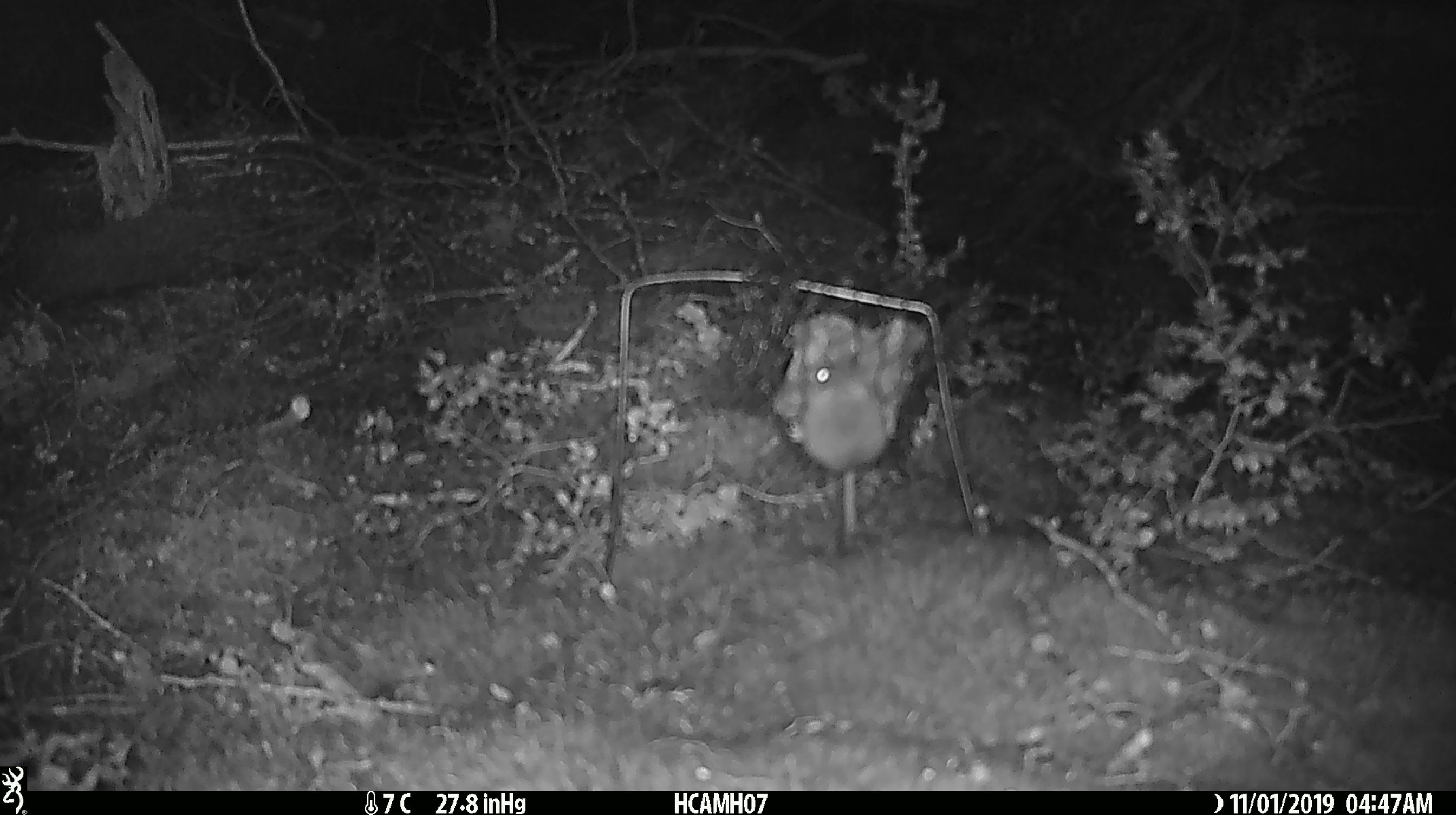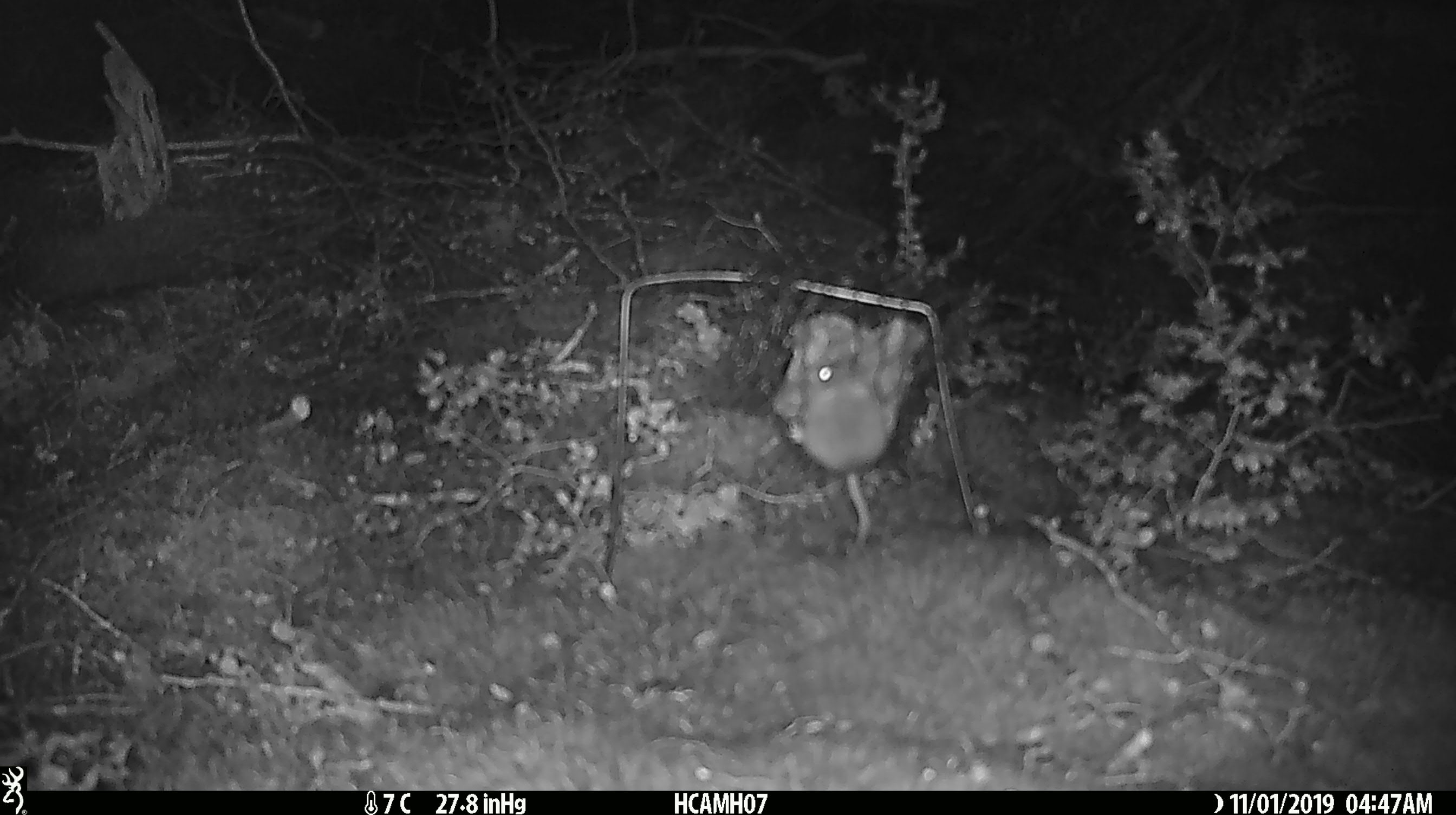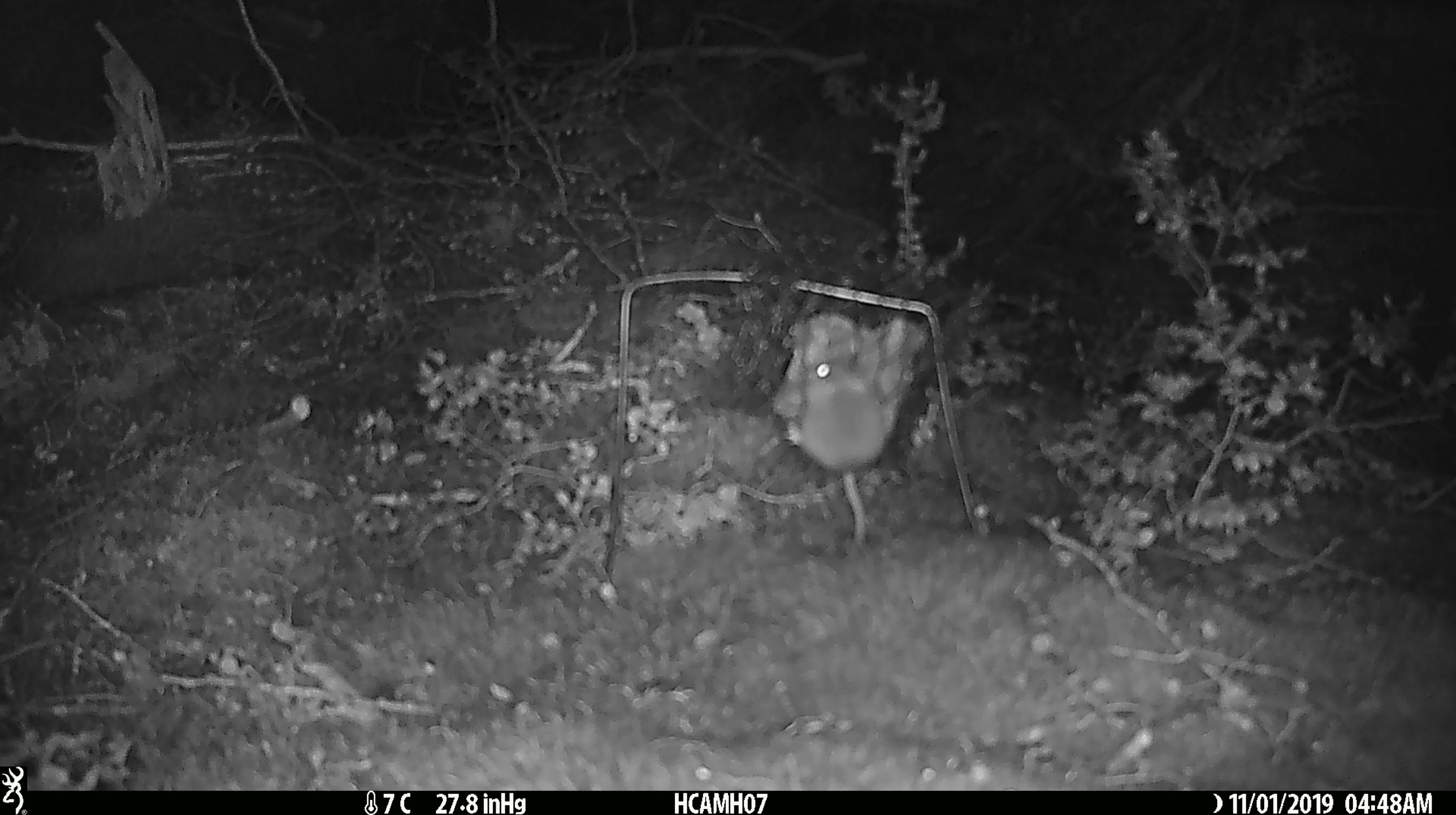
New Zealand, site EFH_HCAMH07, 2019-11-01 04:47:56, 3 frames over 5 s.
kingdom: Animalia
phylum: Chordata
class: Mammalia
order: Rodentia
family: Muridae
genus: Mus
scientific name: Mus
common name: mouse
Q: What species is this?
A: Mouse (Mus).